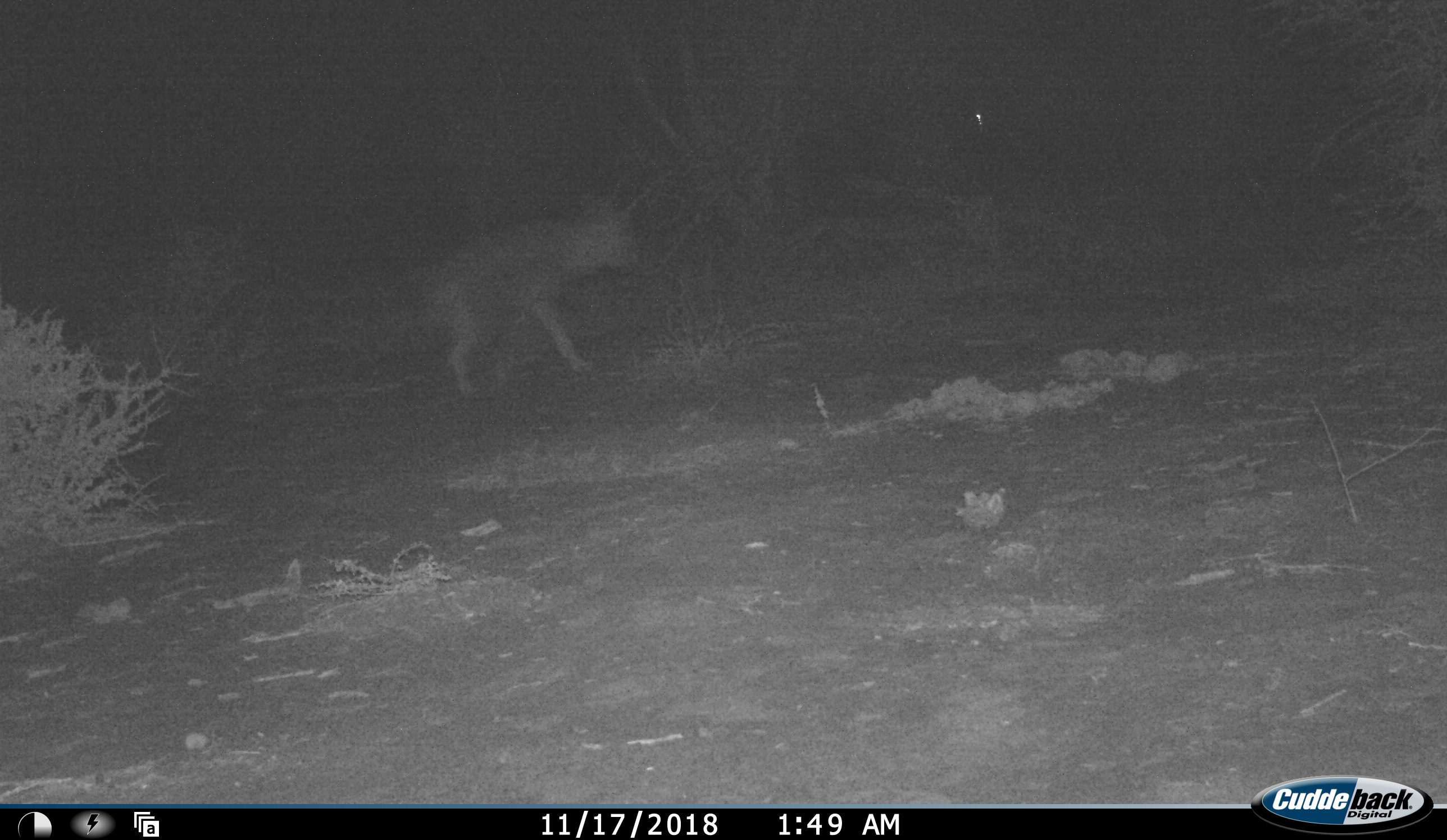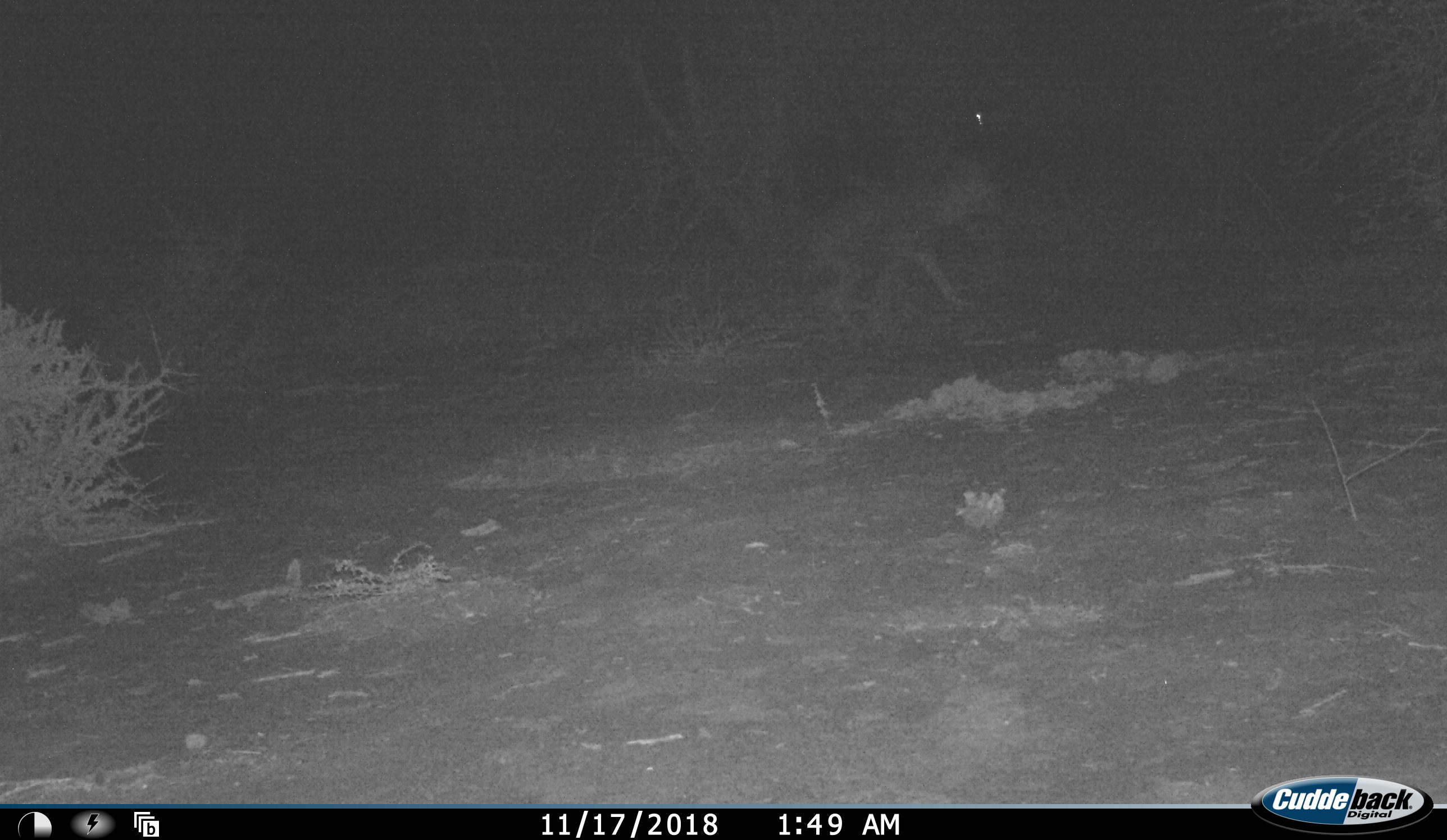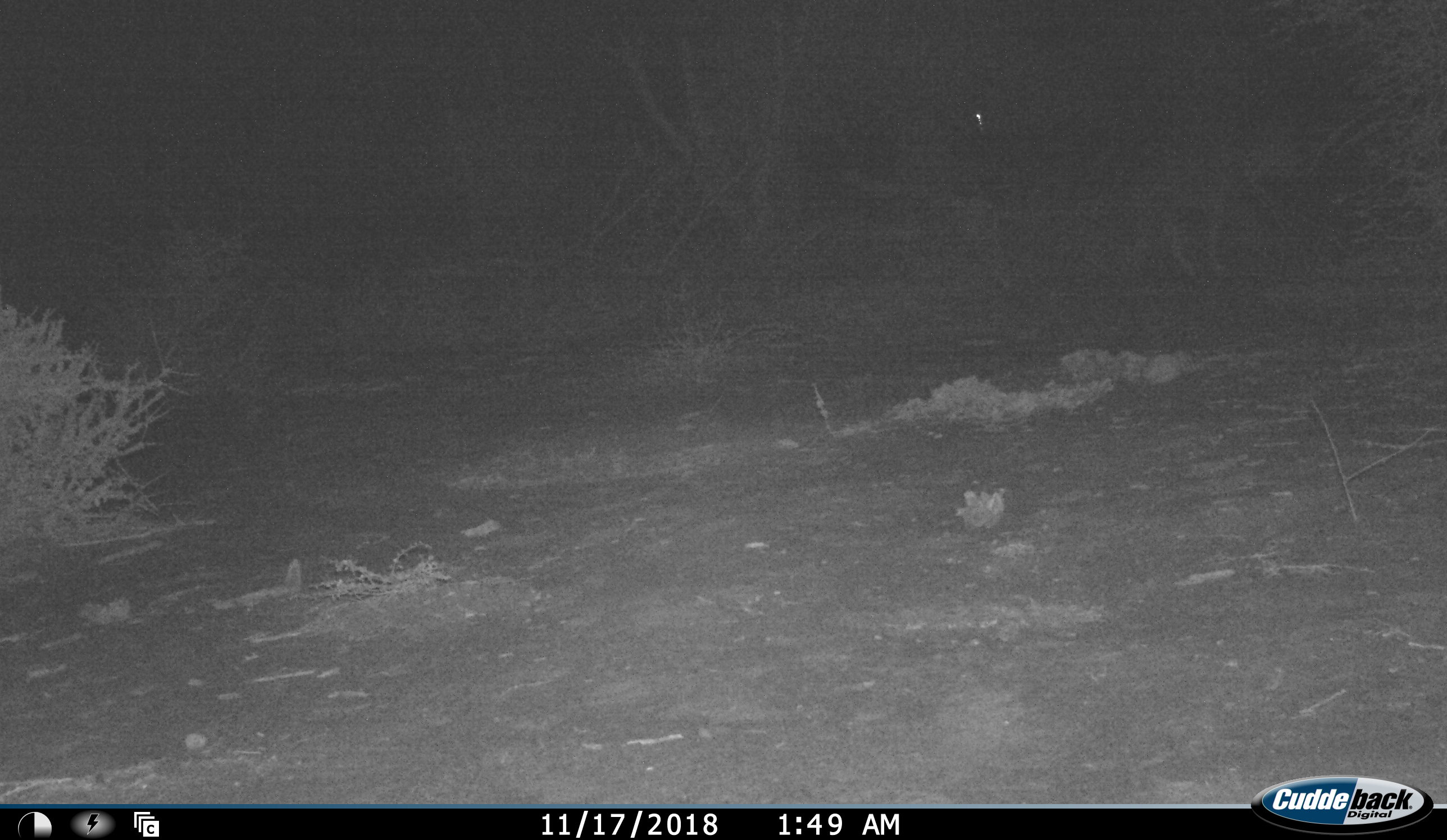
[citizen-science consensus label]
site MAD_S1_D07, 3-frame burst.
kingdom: Animalia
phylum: Chordata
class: Mammalia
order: Carnivora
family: Hyaenidae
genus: Crocuta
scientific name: Crocuta crocuta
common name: spotted hyena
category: hyenaspotted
Hyenaspotted (spotted hyena) (Crocuta crocuta), count 1. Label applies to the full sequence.